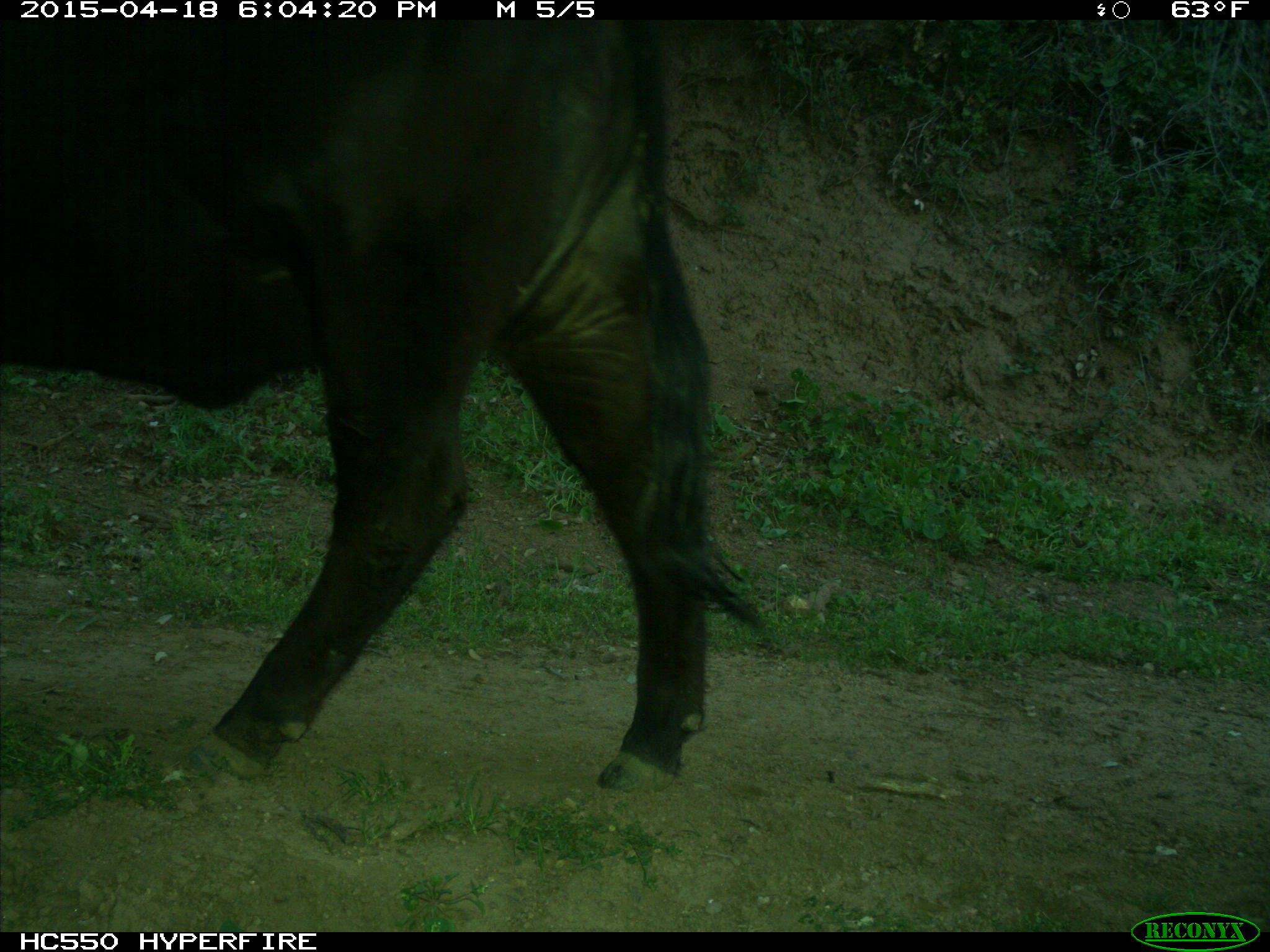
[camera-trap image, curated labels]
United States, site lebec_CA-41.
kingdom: Animalia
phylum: Chordata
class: Mammalia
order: Artiodactyla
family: Bovidae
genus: Bos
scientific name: Bos taurus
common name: domestic cow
Bos taurus (domestic cow).